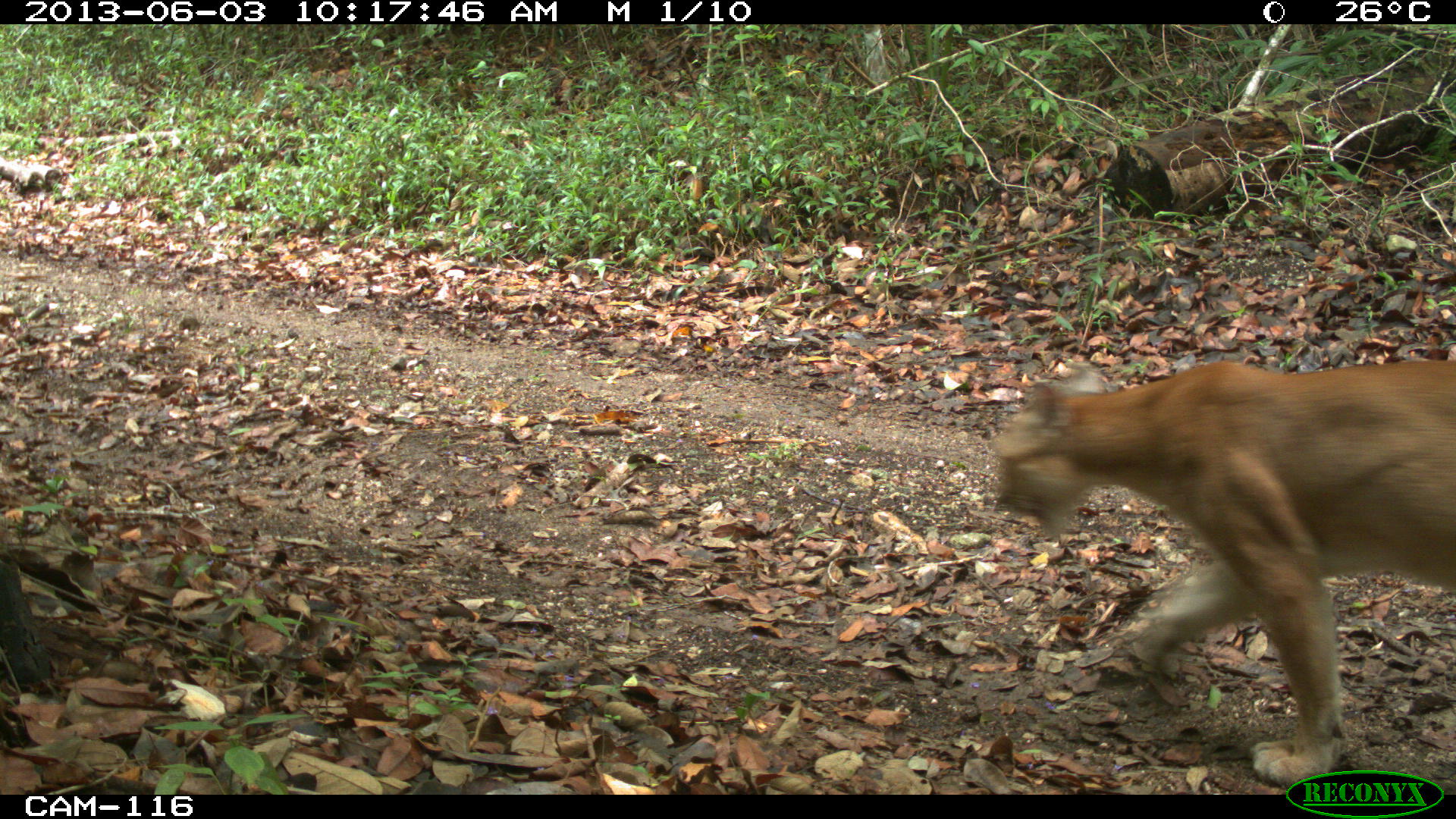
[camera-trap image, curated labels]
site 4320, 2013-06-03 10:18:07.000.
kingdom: Animalia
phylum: Chordata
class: Mammalia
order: Carnivora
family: Felidae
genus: Puma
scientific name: Puma concolor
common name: mountain lion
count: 1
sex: male